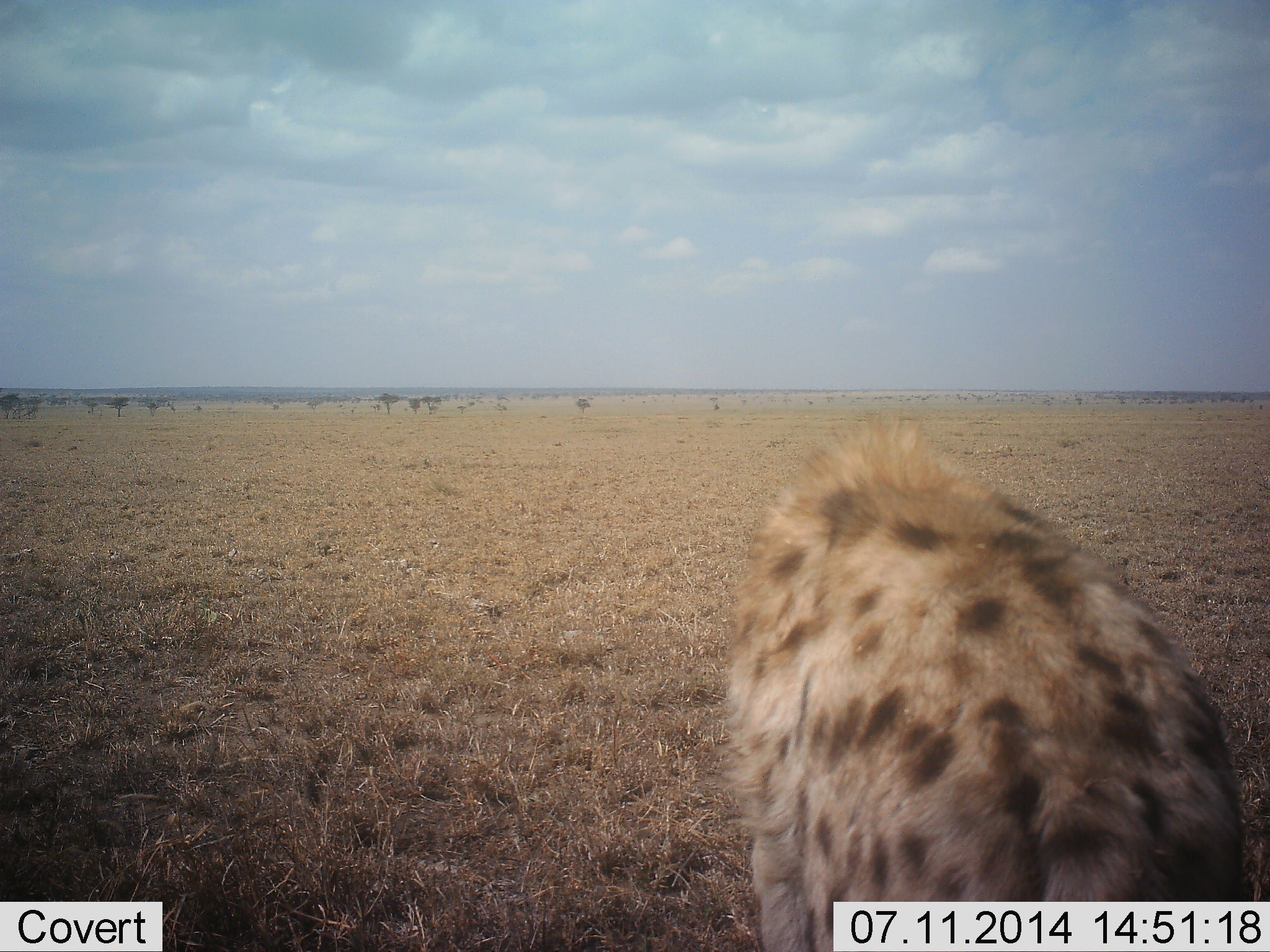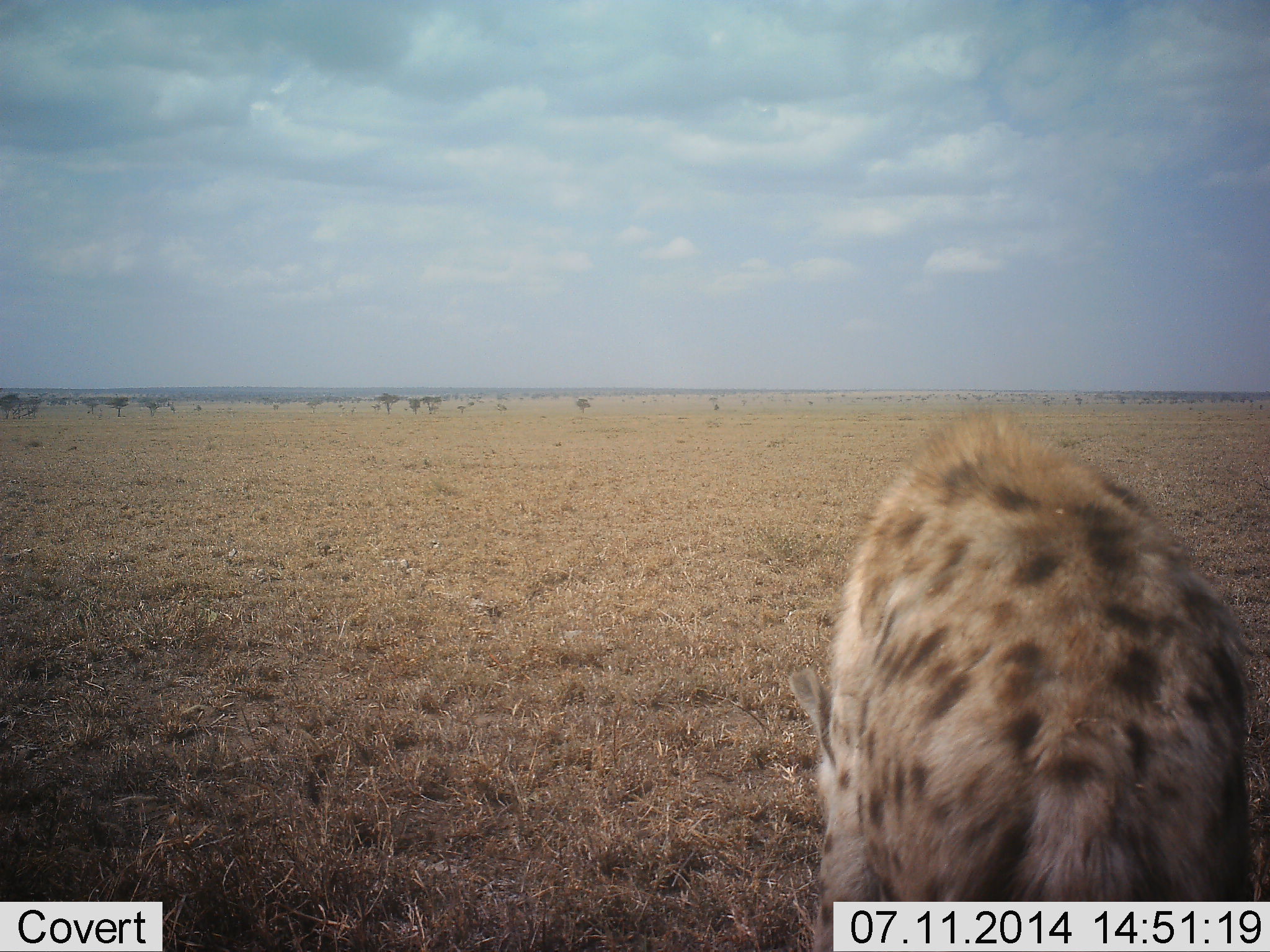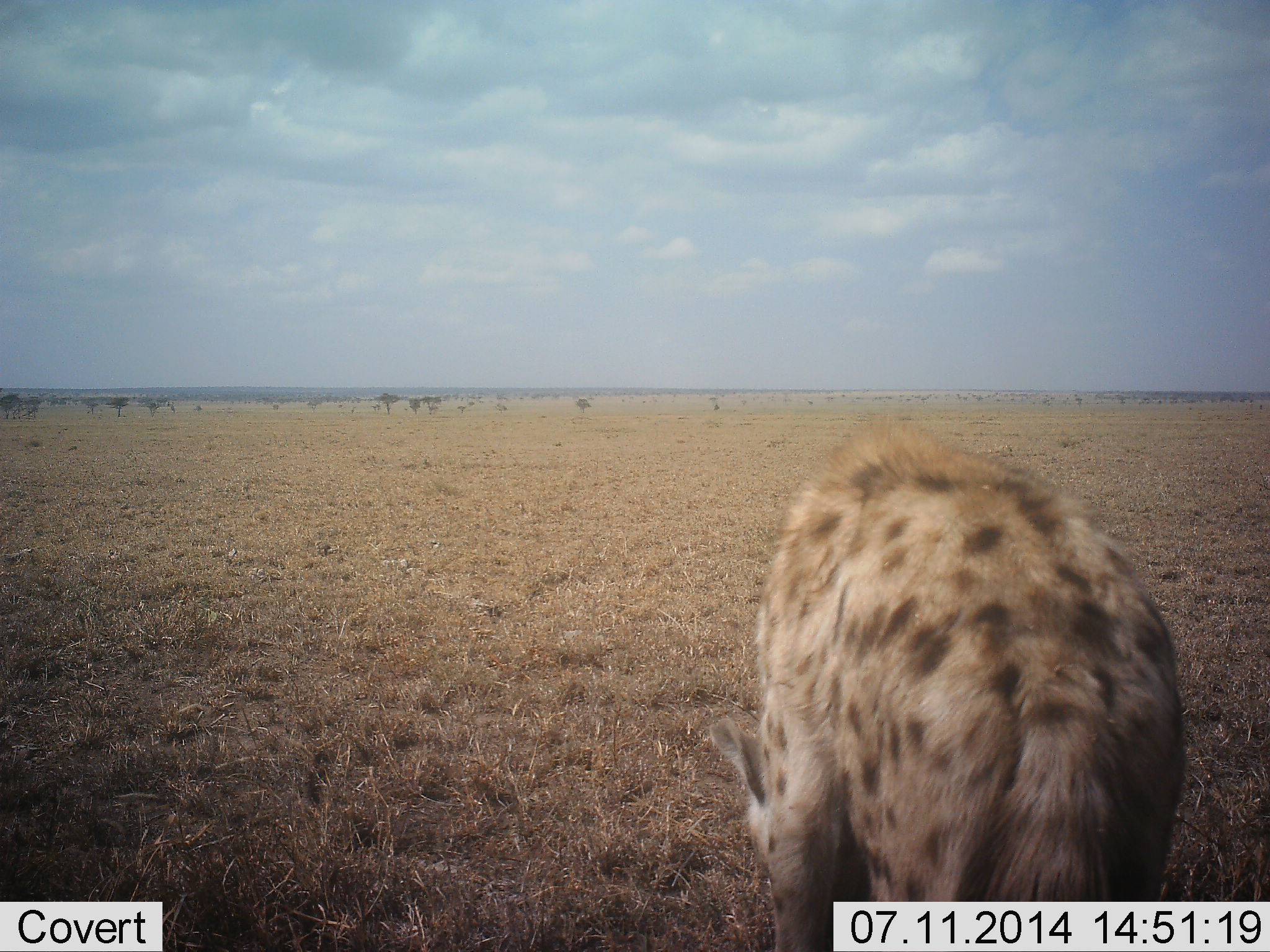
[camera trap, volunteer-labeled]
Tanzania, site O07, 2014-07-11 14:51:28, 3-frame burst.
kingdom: Animalia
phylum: Chordata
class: Mammalia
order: Carnivora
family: Hyaenidae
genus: Crocuta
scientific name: Crocuta crocuta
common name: spotted hyena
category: hyenaspotted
Hyenaspotted (spotted hyena) (Crocuta crocuta), count 1. Behavior (volunteer vote fractions): standing 30%, resting 0%, moving 20%, interacting 0%. Young present (vote fraction): 0%. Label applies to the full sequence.